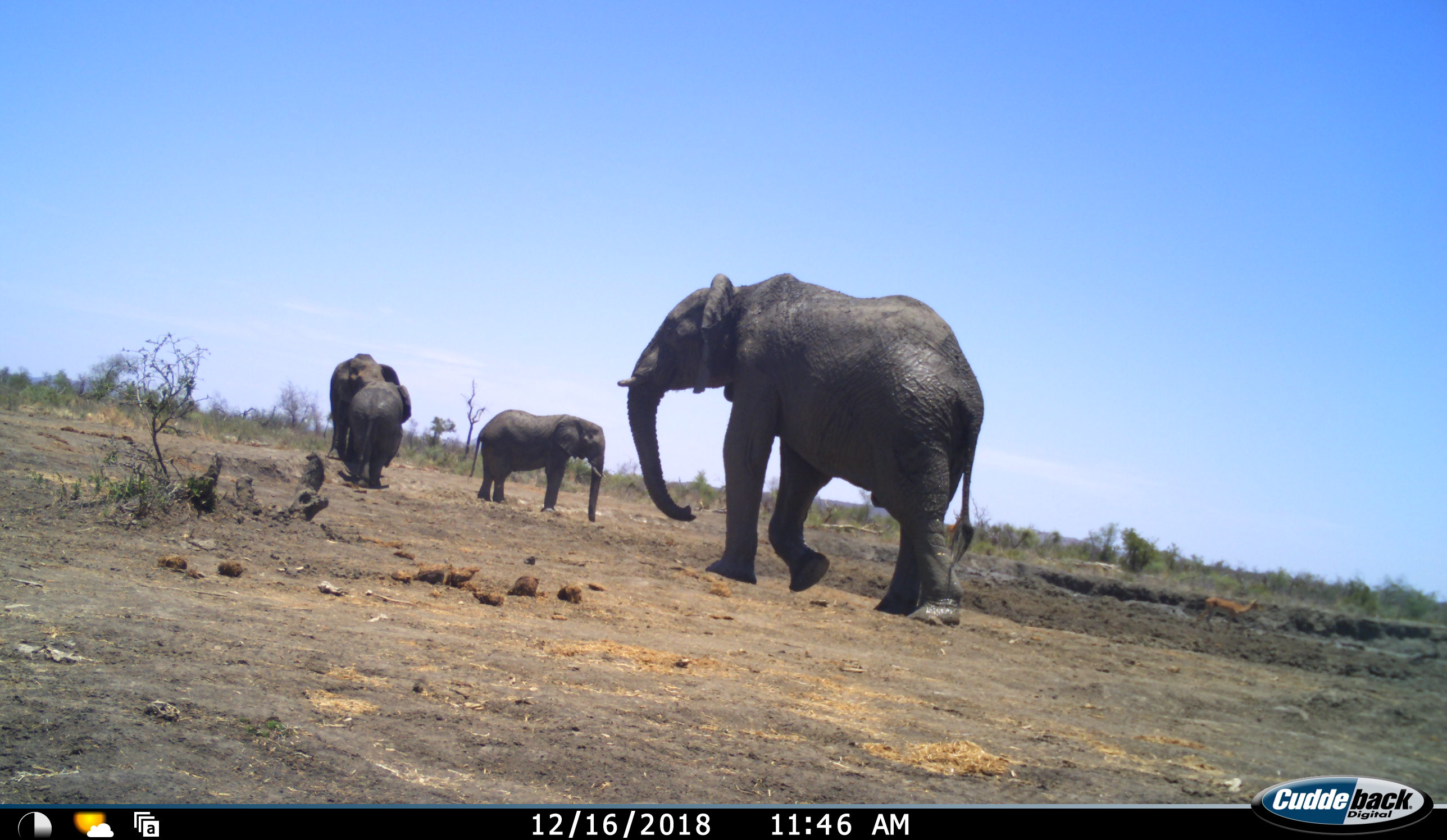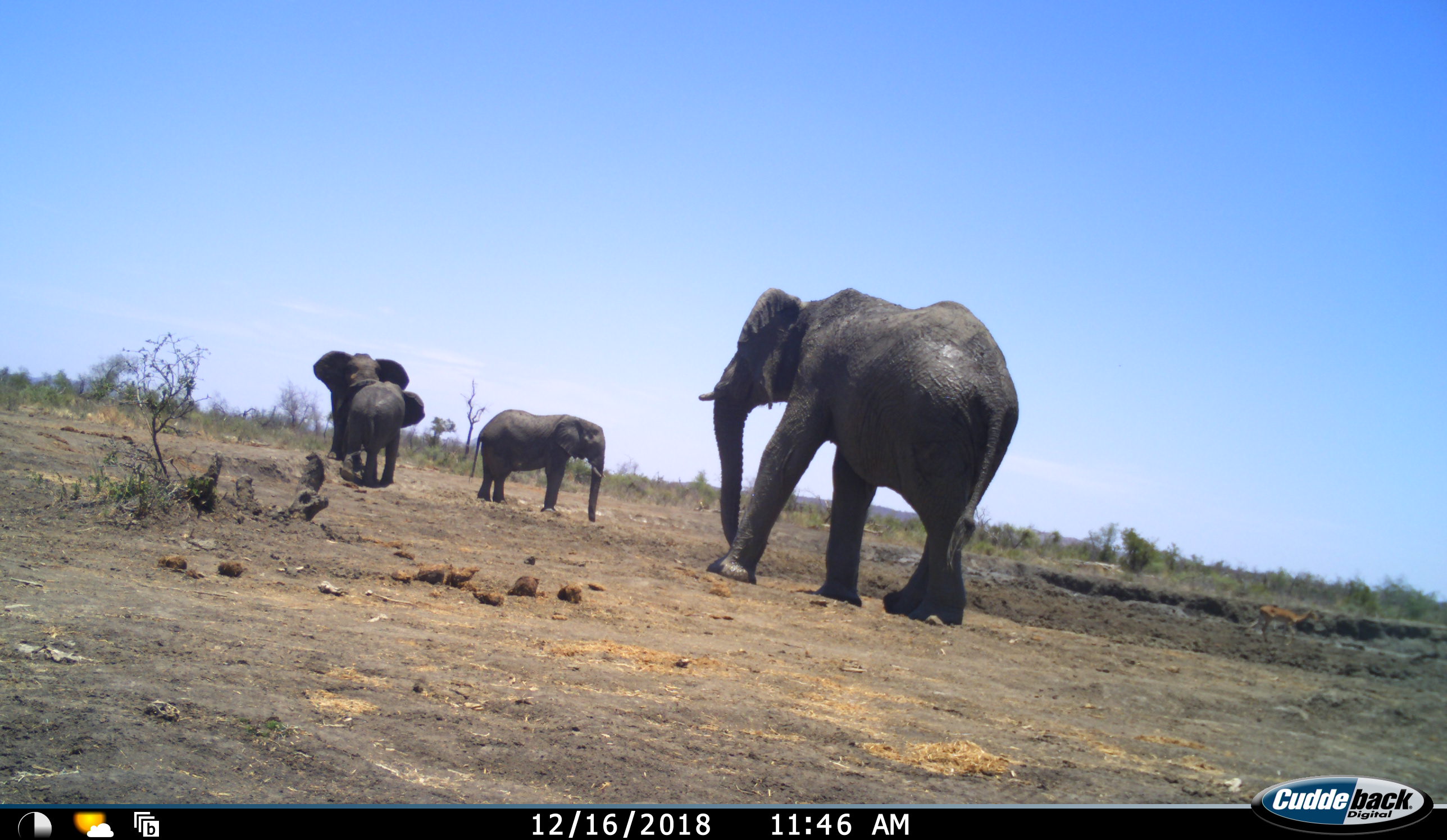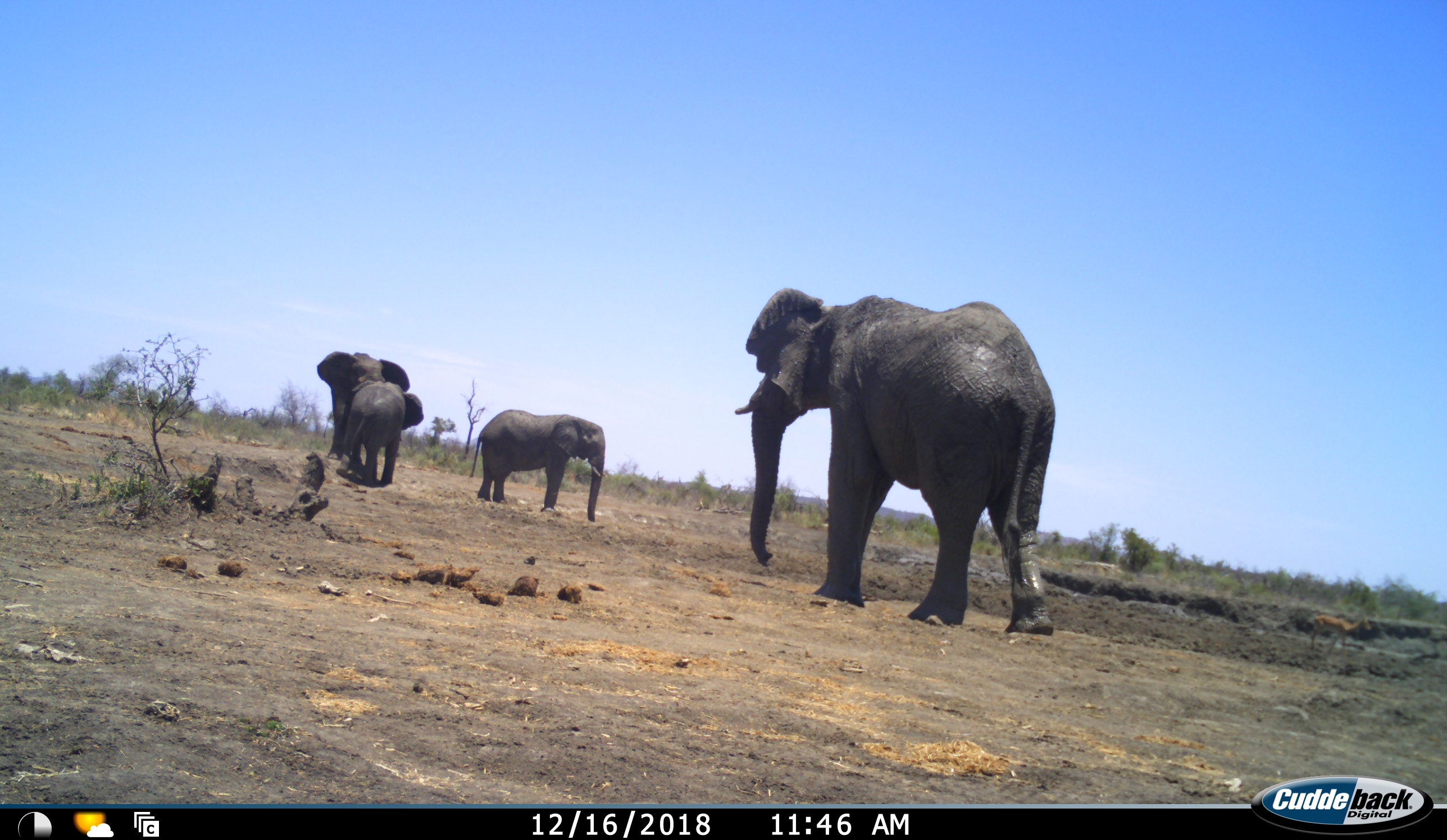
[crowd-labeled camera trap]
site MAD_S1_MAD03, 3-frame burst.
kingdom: Animalia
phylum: Chordata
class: Mammalia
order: Proboscidea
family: Elephantidae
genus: Loxodonta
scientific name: Loxodonta africana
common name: african bush elephant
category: elephant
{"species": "elephant (african bush elephant) (Loxodonta africana)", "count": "4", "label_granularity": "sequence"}